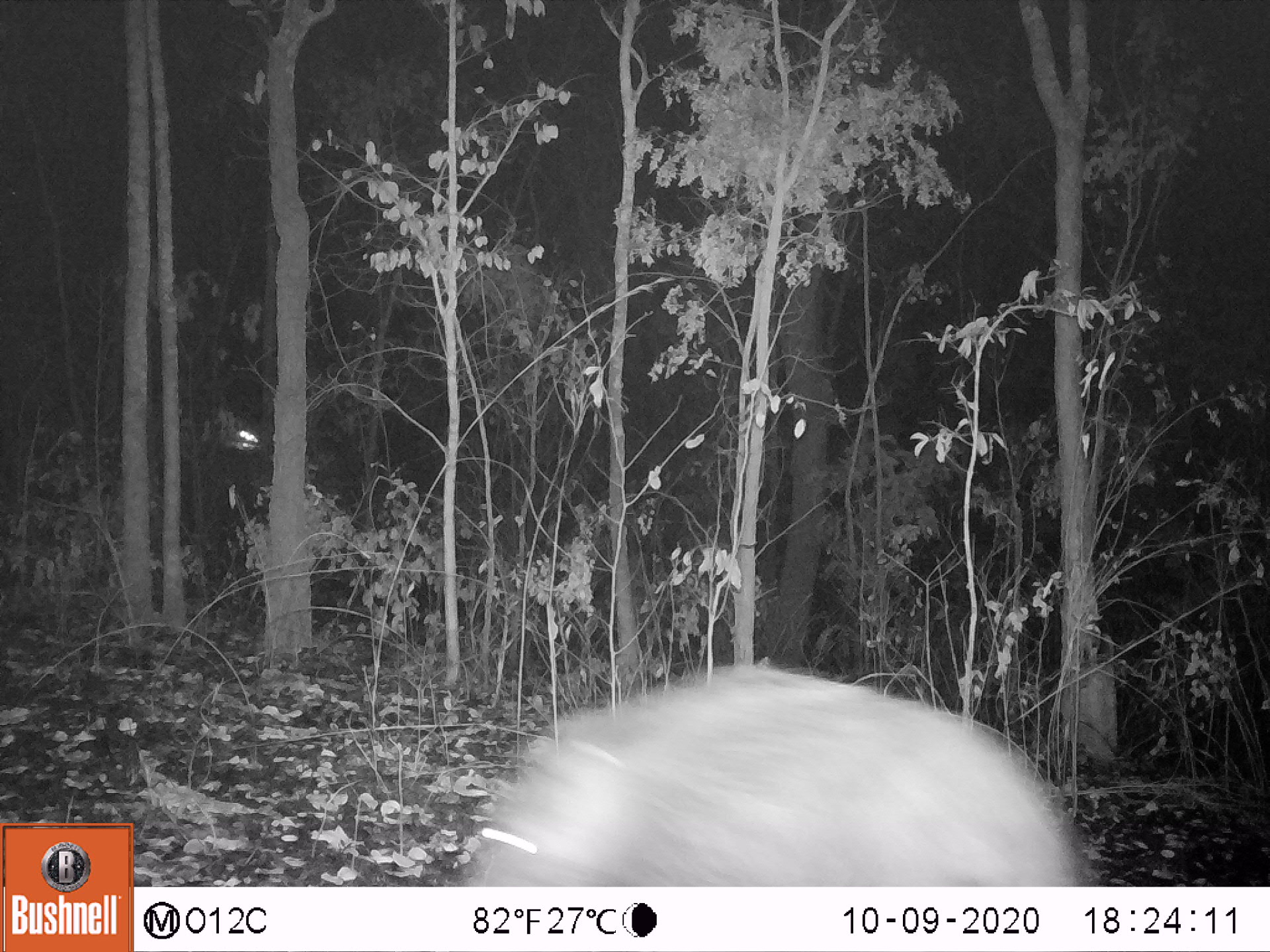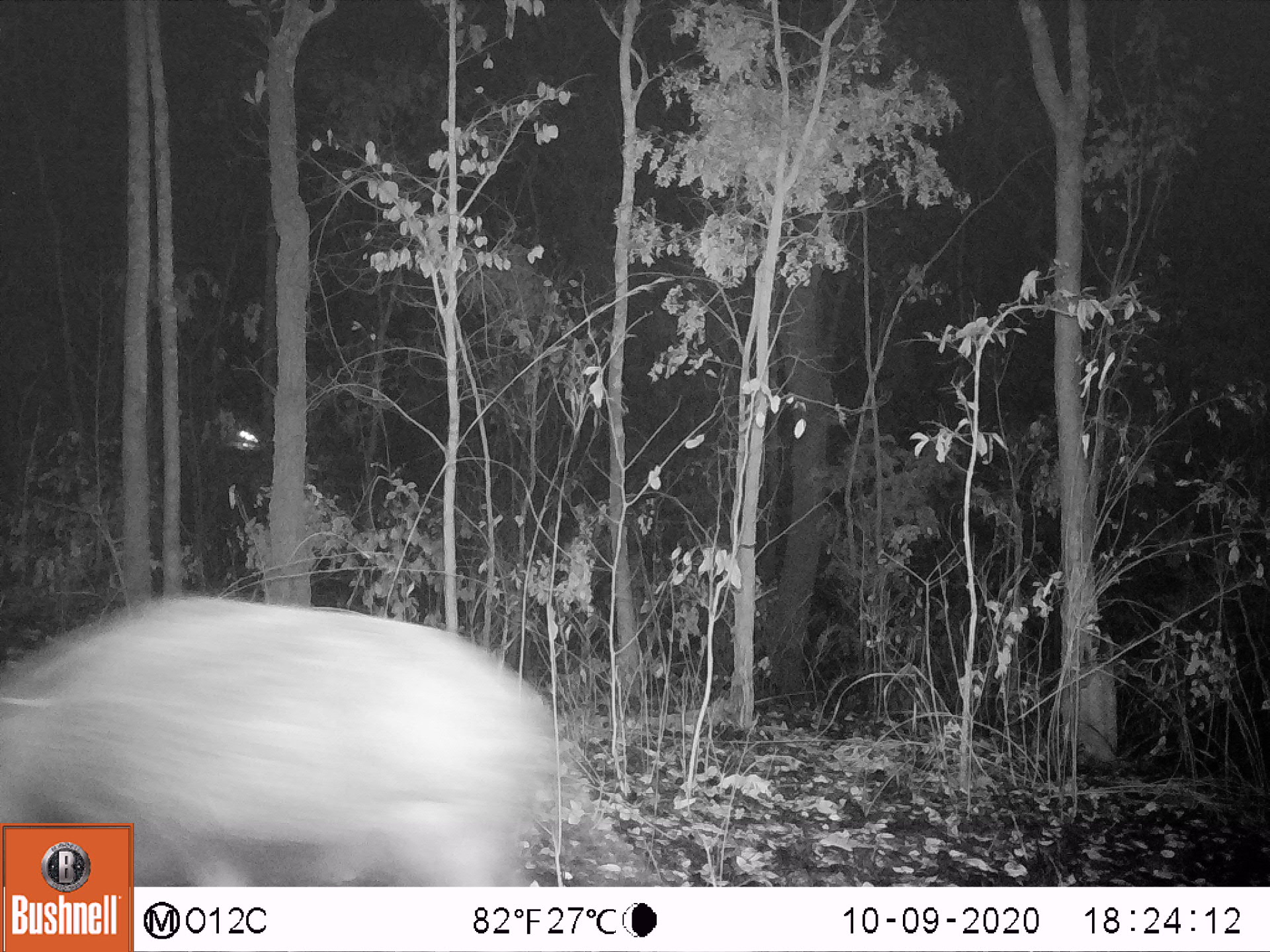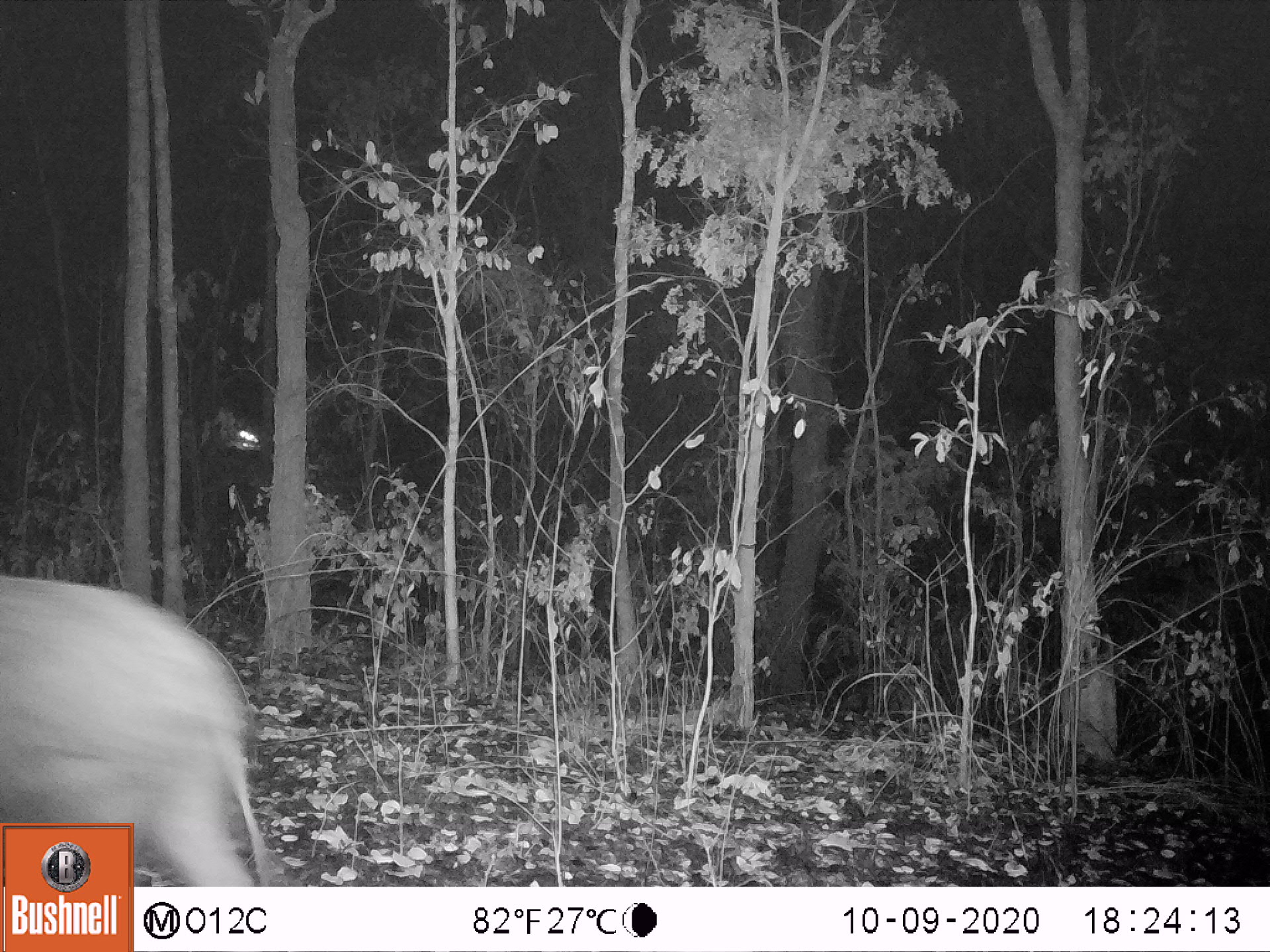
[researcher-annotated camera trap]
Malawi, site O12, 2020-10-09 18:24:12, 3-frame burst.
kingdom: Animalia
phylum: Chordata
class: Mammalia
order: Artiodactyla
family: Suidae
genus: Potamochoerus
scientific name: Potamochoerus larvatus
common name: bushpig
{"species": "bushpig (Potamochoerus larvatus)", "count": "1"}